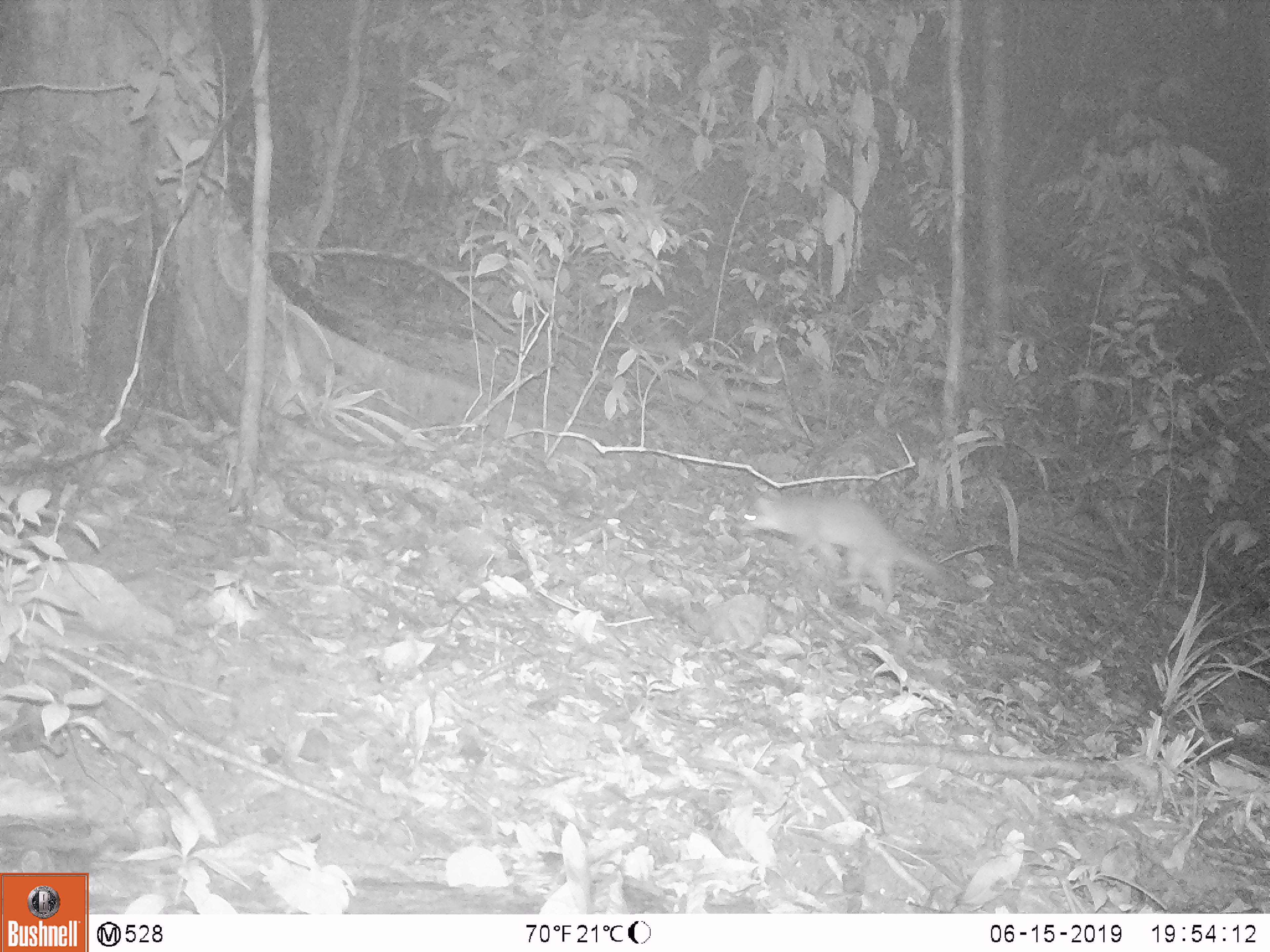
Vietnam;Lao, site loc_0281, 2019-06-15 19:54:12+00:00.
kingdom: Animalia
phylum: Chordata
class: Mammalia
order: Carnivora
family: Mustelidae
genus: Melogale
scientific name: Melogale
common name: ferret badger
Ferret badger (Melogale). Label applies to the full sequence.